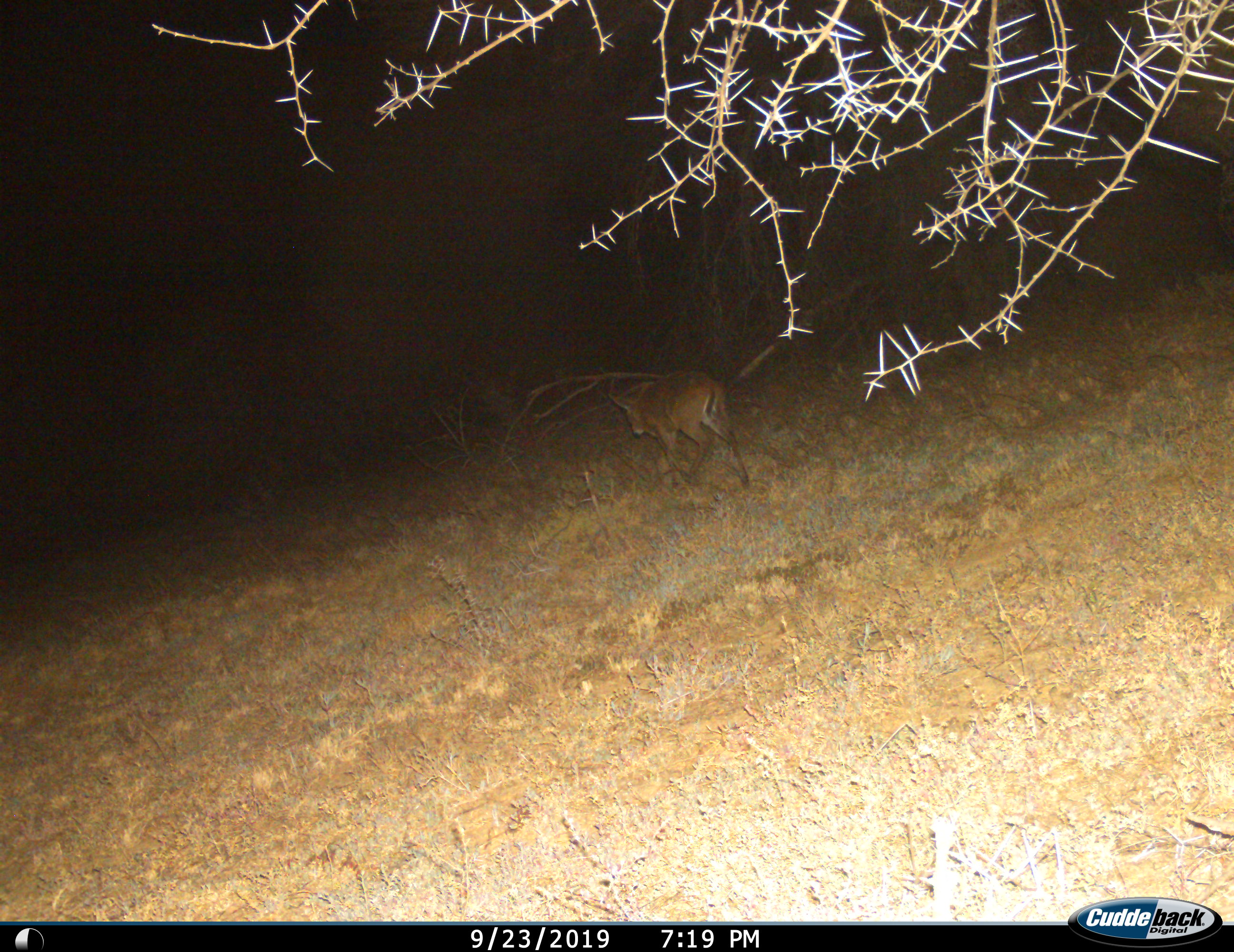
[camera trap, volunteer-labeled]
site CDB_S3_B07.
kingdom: Animalia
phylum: Chordata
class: Mammalia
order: Artiodactyla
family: Bovidae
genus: Sylvicapra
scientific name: Sylvicapra grimmia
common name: common duiker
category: duikercommongrey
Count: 1.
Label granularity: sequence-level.